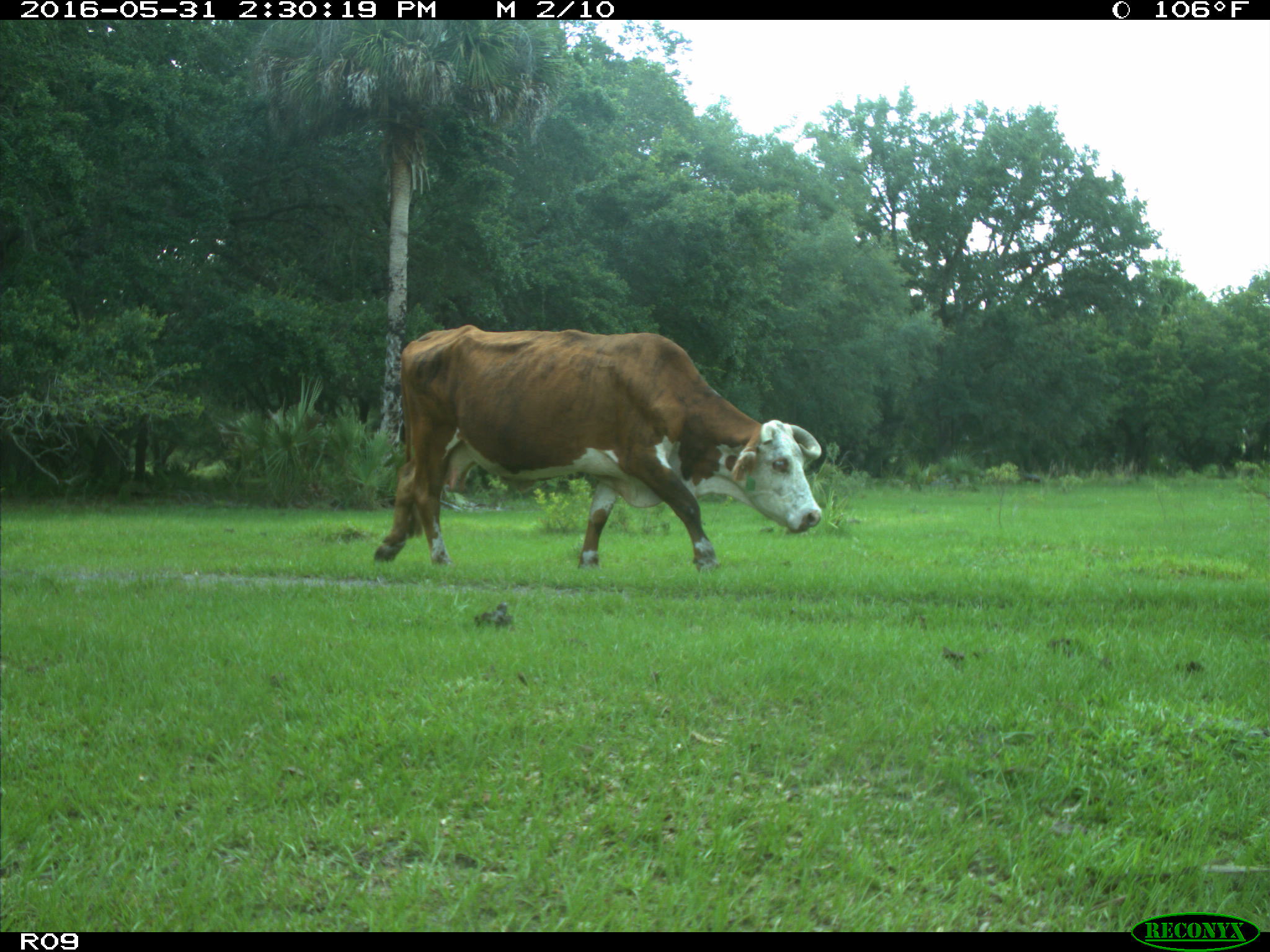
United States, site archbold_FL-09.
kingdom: Animalia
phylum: Chordata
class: Mammalia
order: Artiodactyla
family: Bovidae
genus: Bos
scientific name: Bos taurus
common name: domestic cow